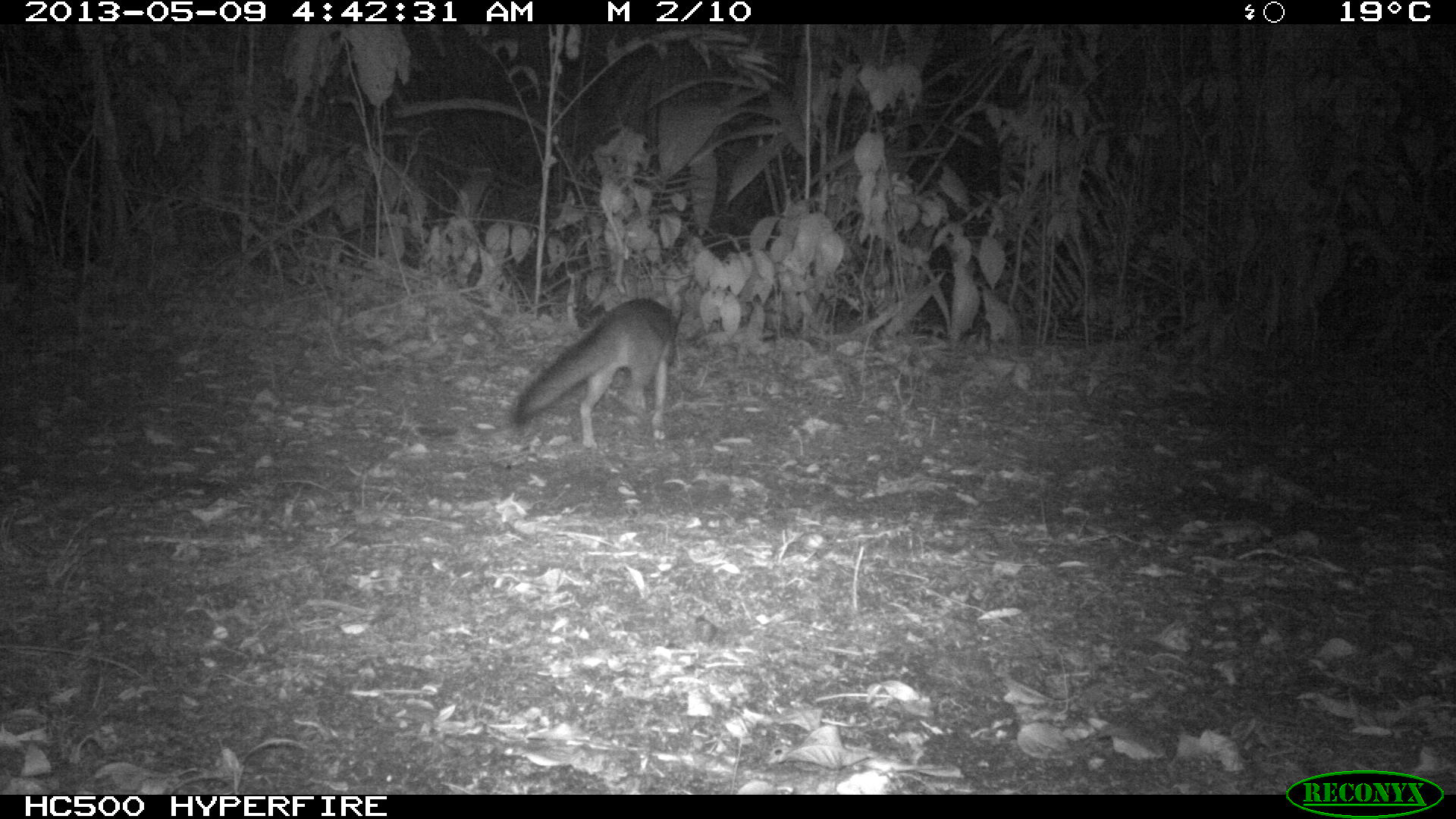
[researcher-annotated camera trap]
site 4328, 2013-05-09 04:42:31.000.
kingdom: Animalia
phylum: Chordata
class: Mammalia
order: Carnivora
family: Canidae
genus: Urocyon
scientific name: Urocyon cinereoargenteus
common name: gray fox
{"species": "Urocyon cinereoargenteus (gray fox)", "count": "1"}